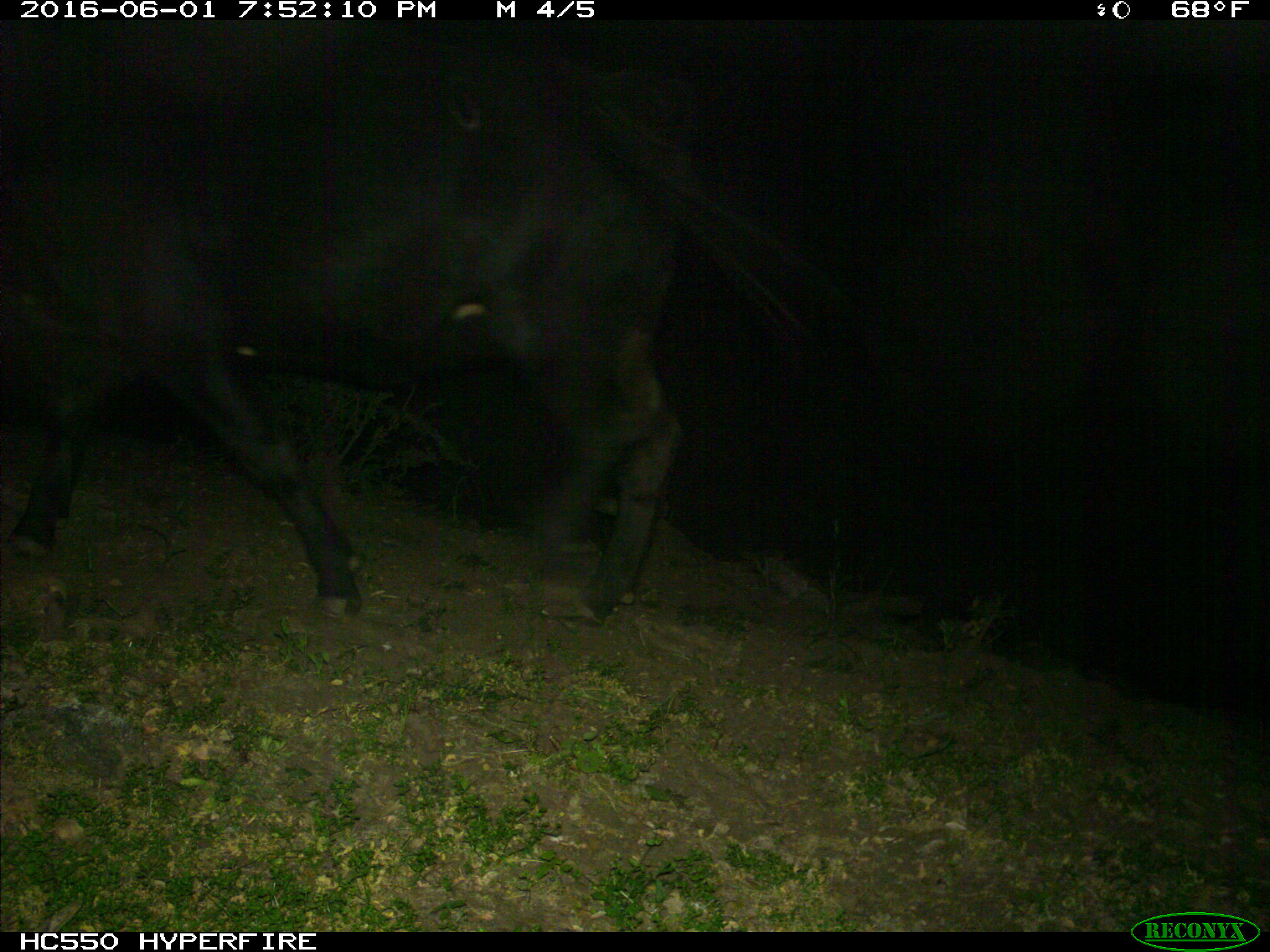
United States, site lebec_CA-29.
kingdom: Animalia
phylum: Chordata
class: Mammalia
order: Artiodactyla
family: Bovidae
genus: Bos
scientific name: Bos taurus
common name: domestic cow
Bos taurus (domestic cow).